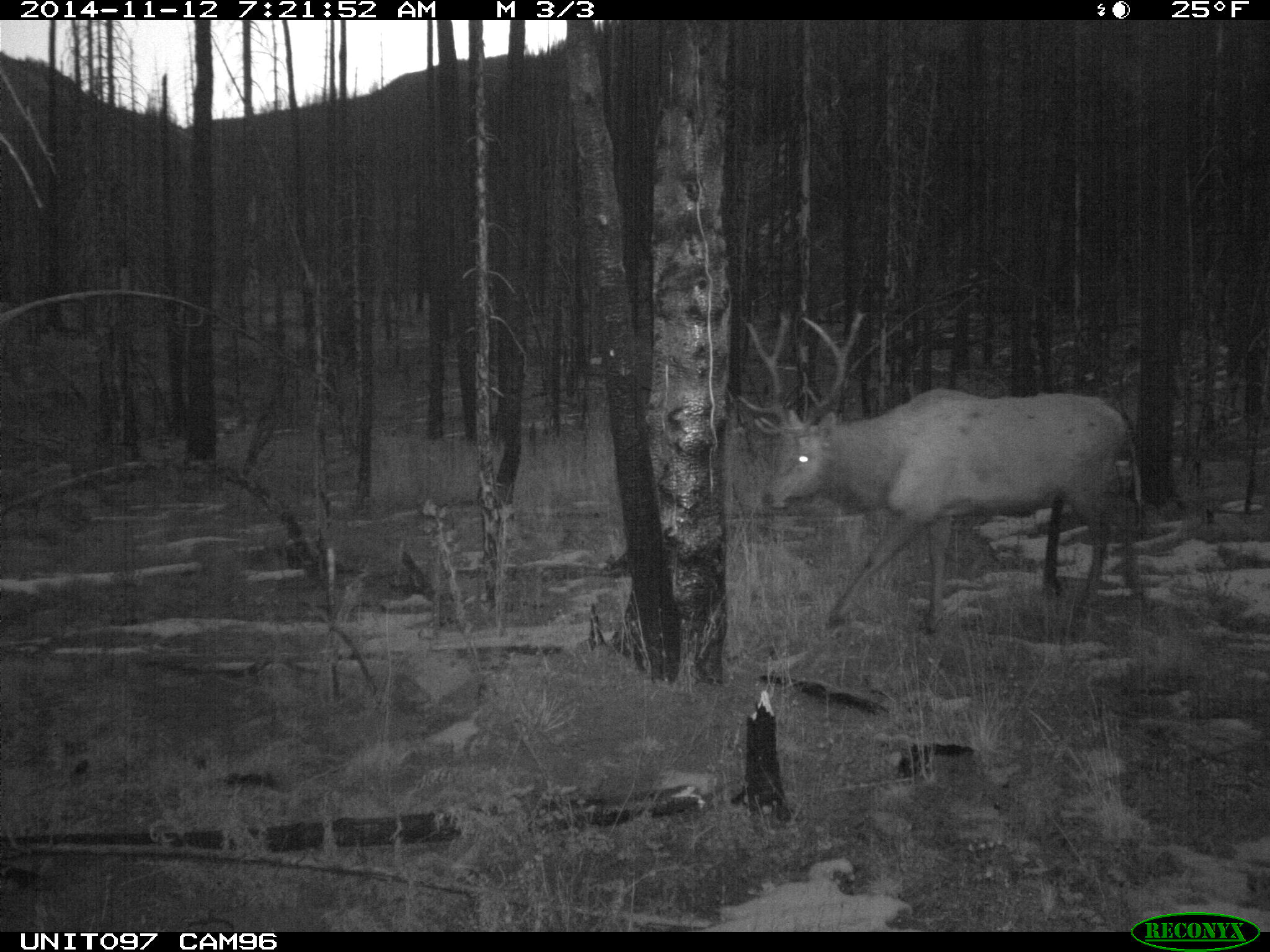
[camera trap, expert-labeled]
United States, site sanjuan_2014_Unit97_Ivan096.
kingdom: Animalia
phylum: Chordata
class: Mammalia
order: Artiodactyla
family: Cervidae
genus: Cervus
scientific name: Cervus elaphus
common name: red deer